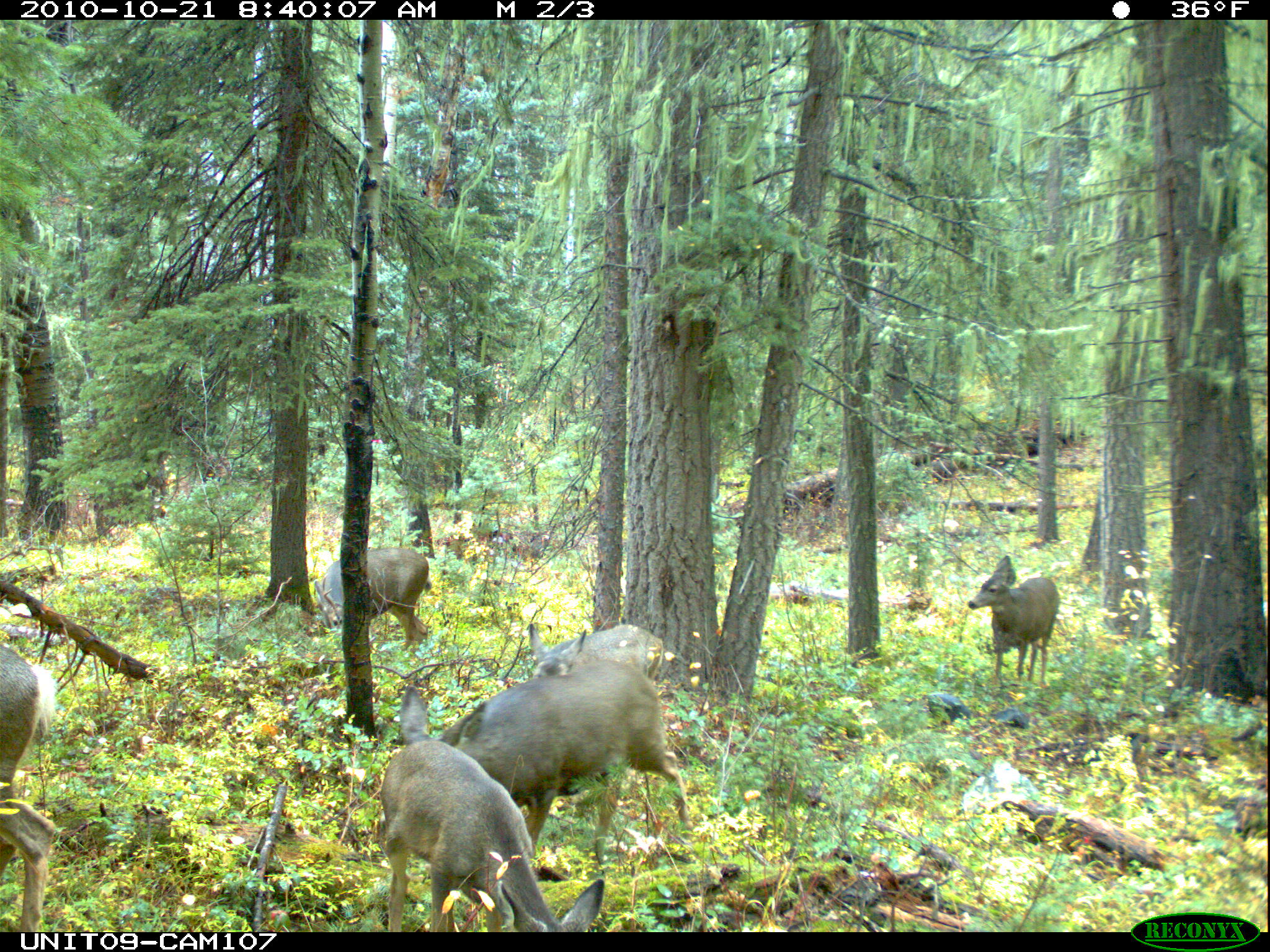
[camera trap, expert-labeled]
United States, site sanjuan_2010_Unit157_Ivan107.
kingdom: Animalia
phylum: Chordata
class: Mammalia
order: Artiodactyla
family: Cervidae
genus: Odocoileus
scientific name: Odocoileus hemionus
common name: mule deer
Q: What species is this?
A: Odocoileus hemionus (mule deer).